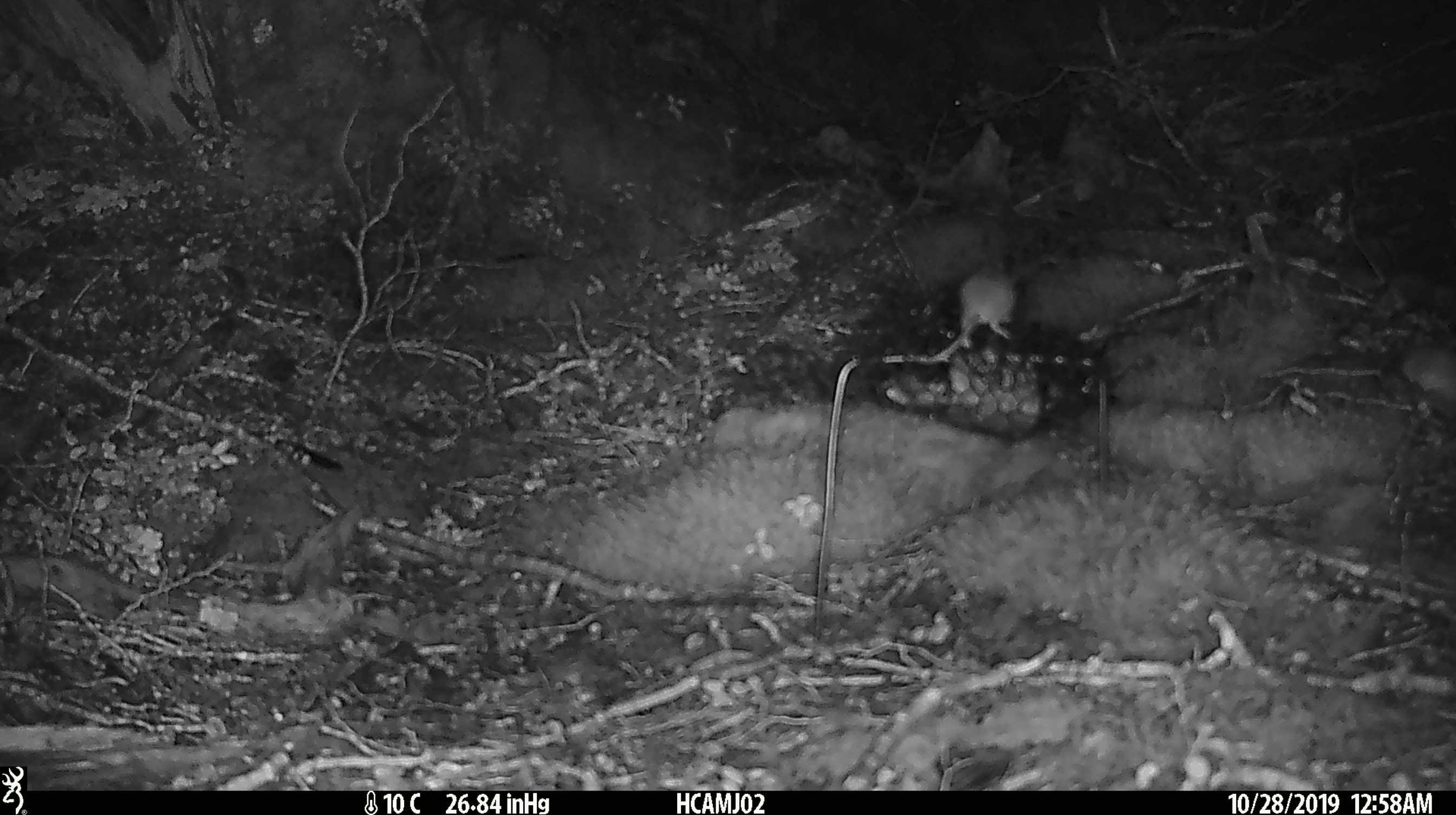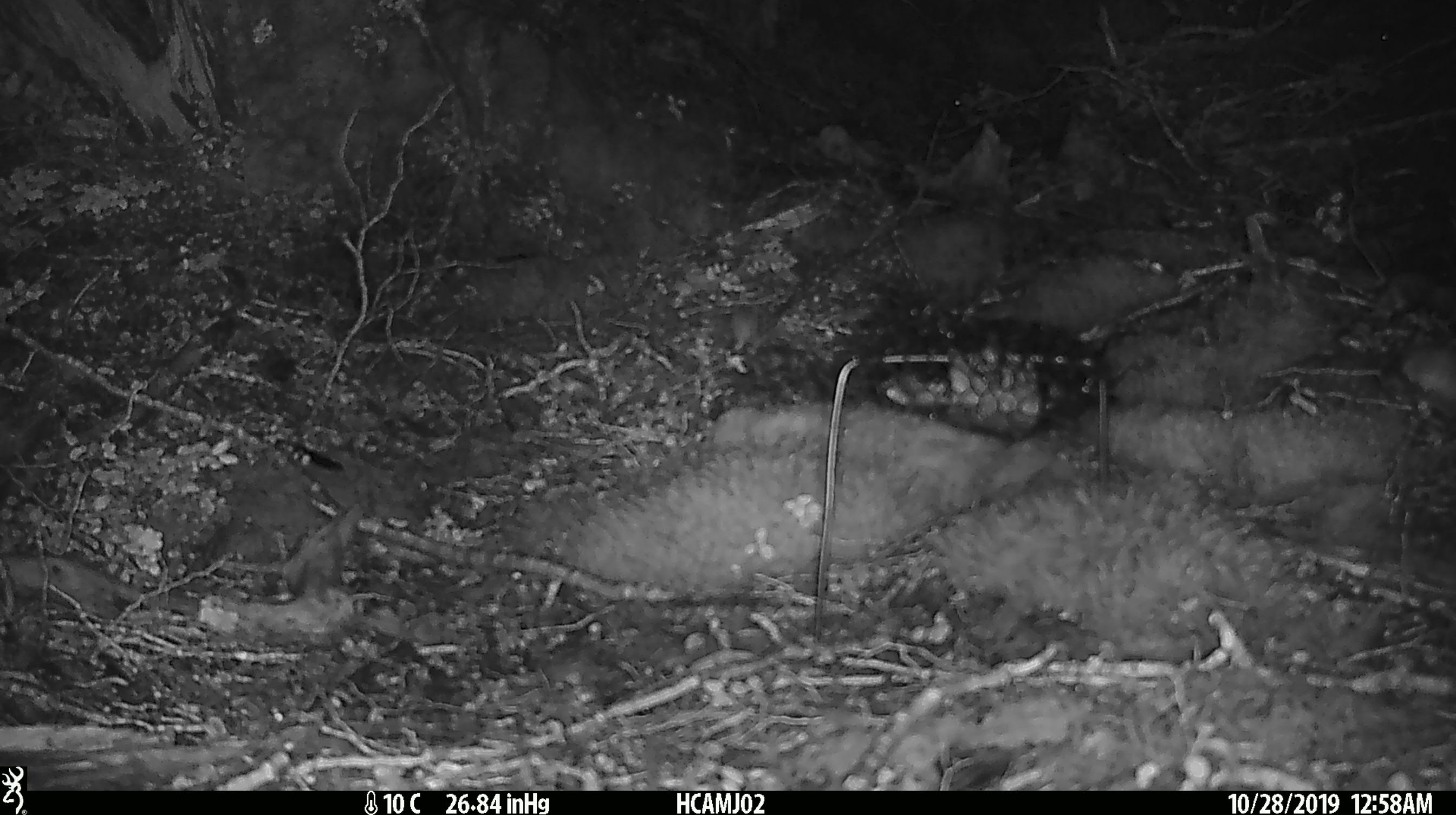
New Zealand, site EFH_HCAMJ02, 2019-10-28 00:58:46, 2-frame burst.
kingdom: Animalia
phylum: Chordata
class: Mammalia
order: Rodentia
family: Muridae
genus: Mus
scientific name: Mus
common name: mouse